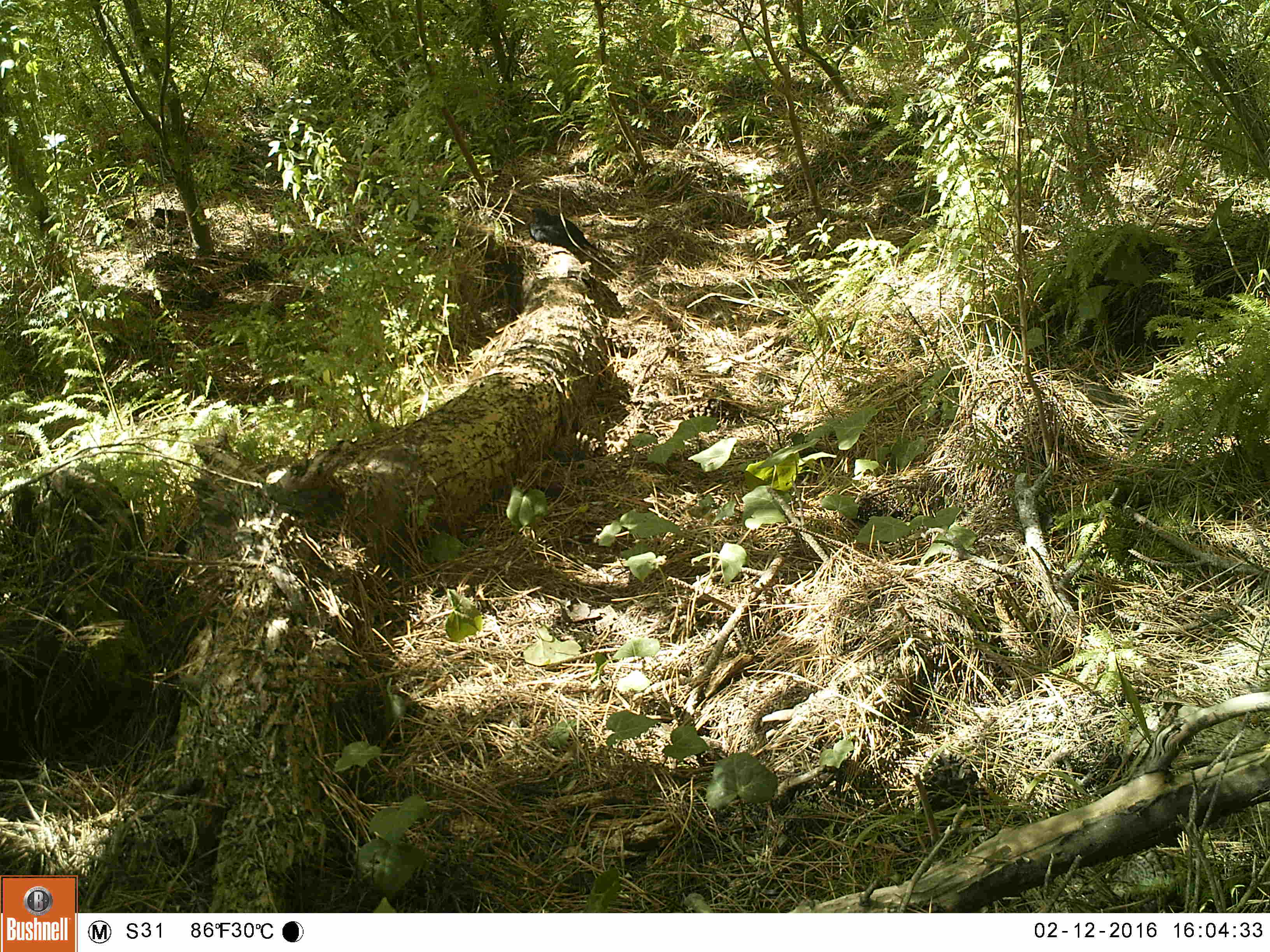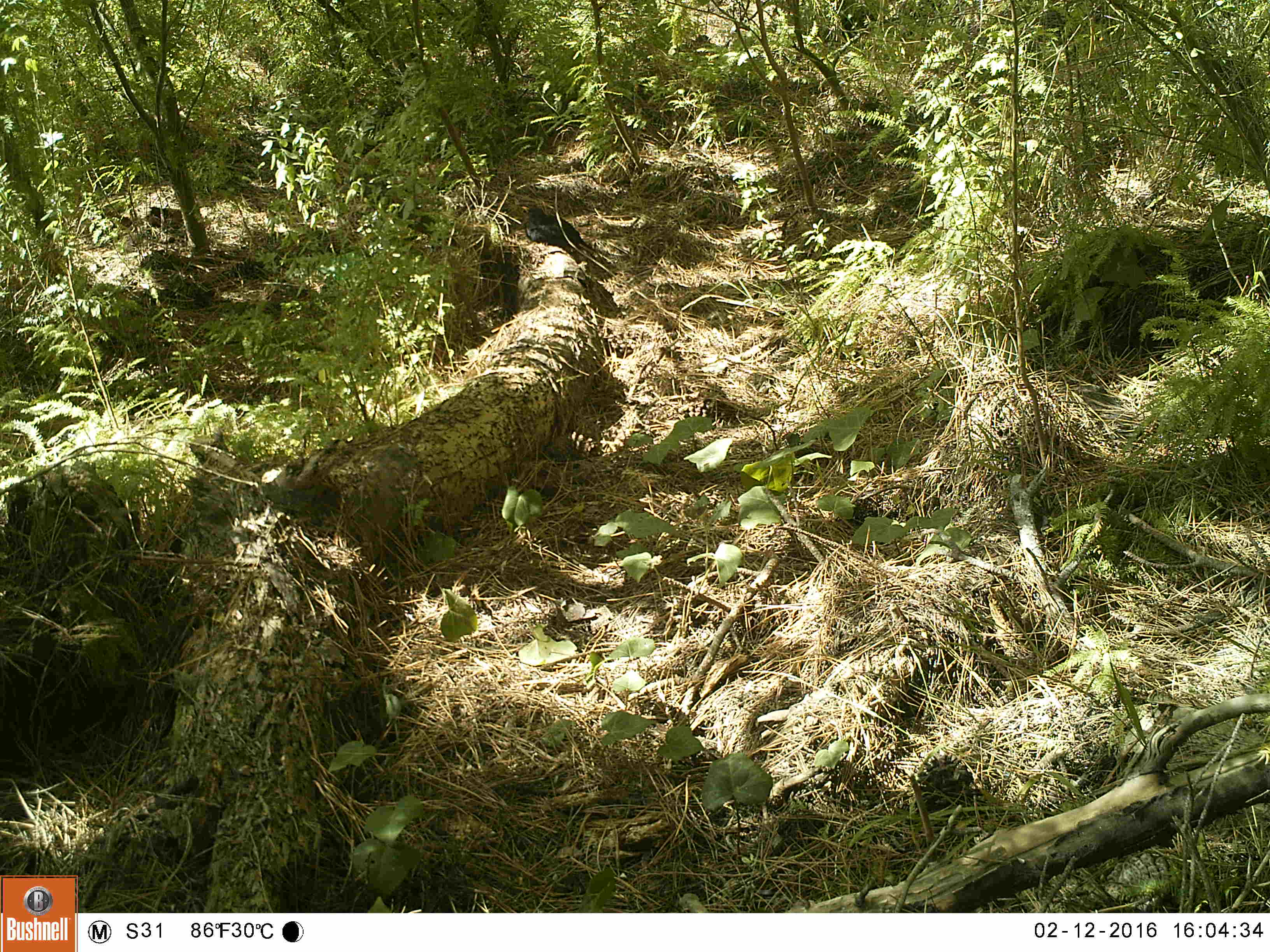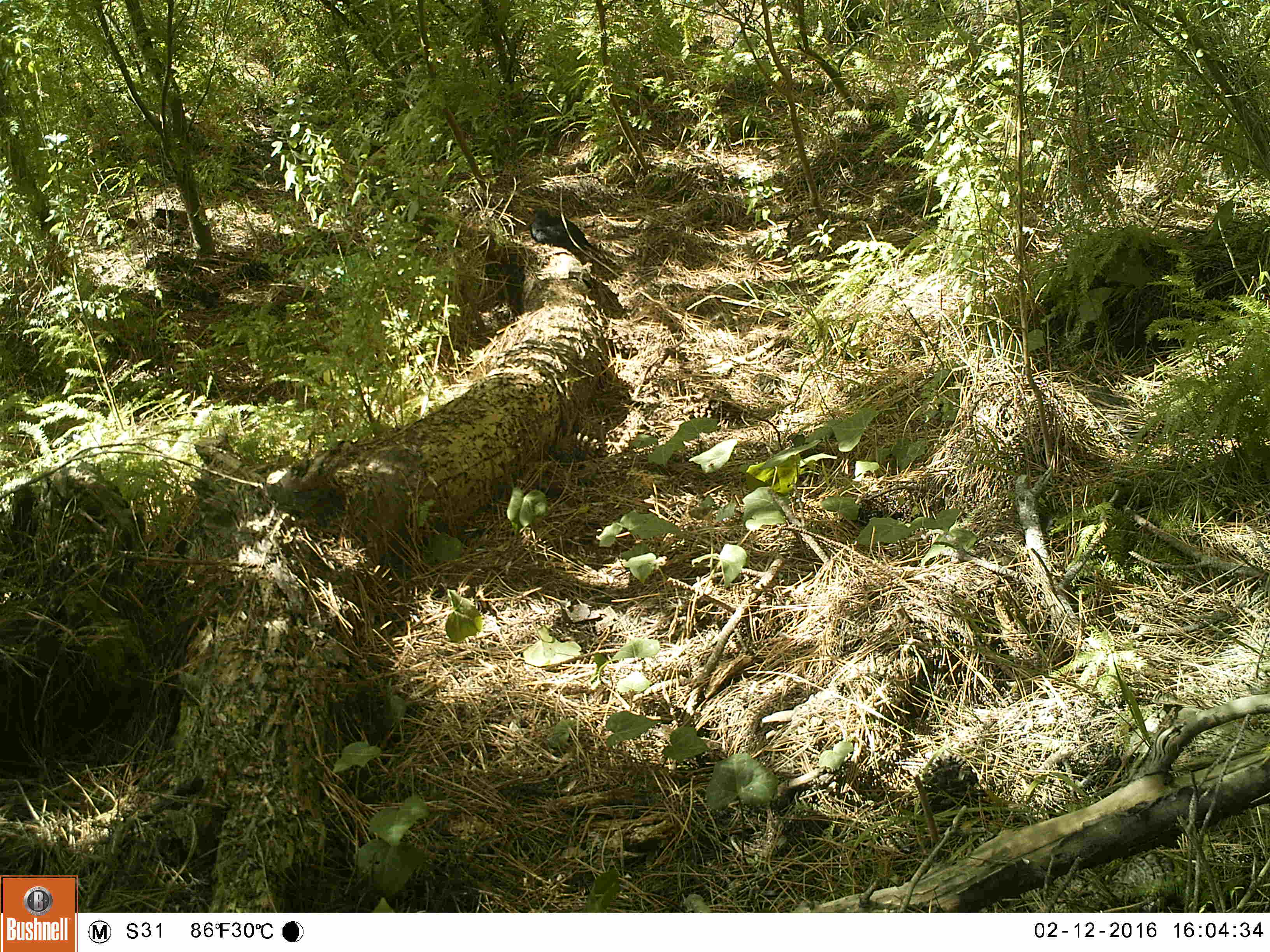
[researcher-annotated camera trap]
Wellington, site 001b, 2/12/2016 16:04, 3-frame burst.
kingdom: Animalia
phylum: Chordata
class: Aves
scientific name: Aves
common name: bird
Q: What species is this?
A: Bird (Aves).